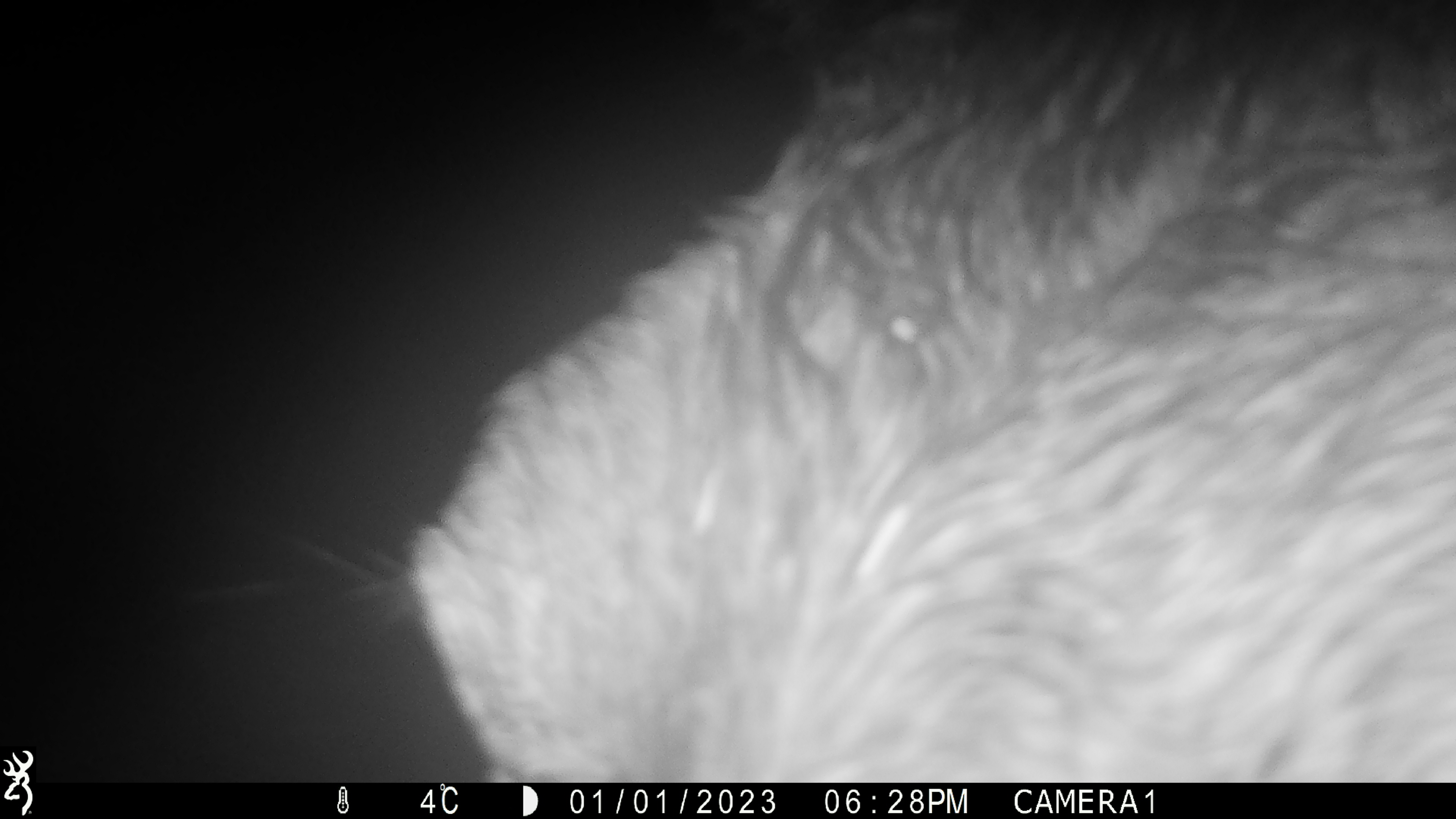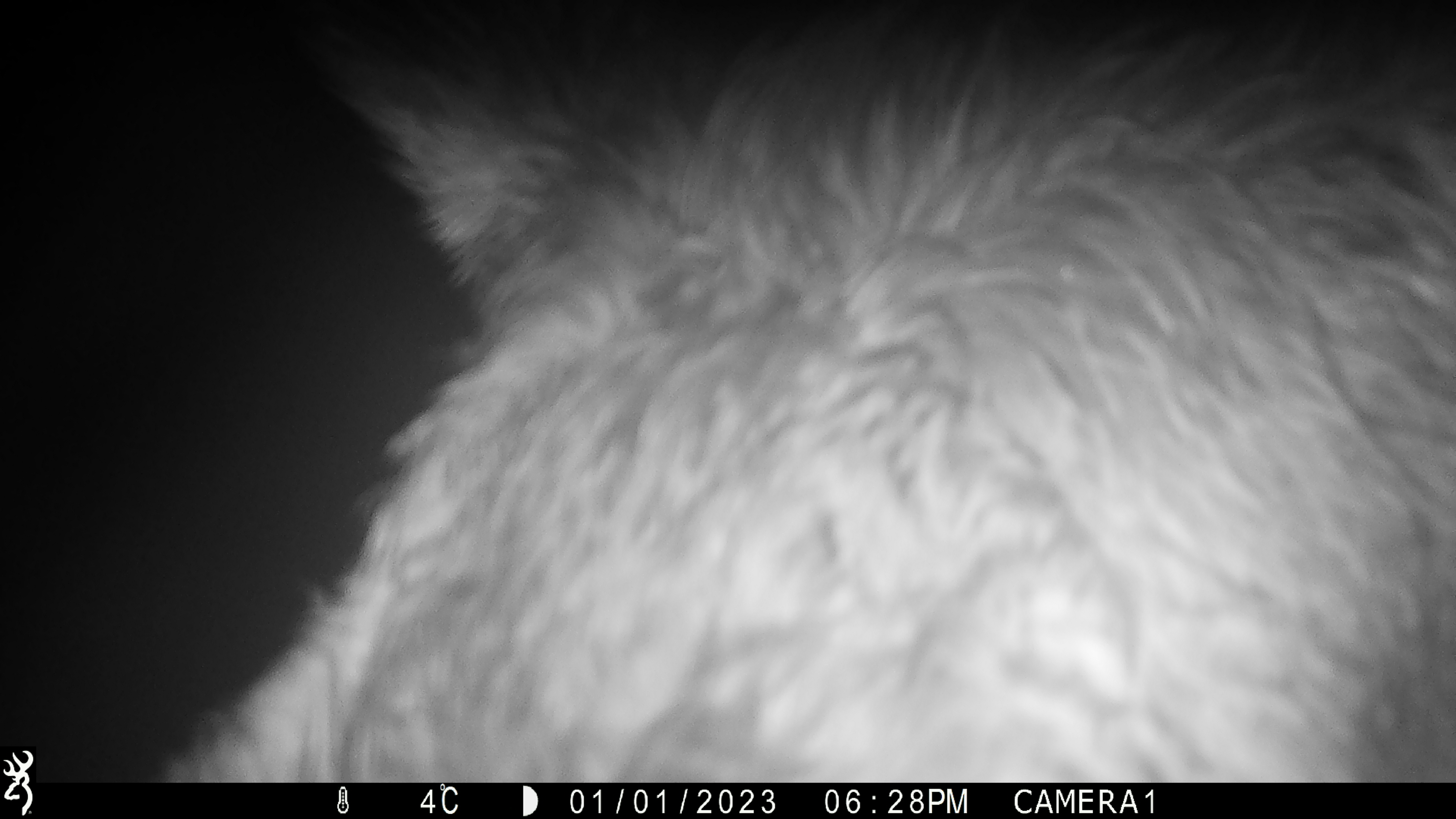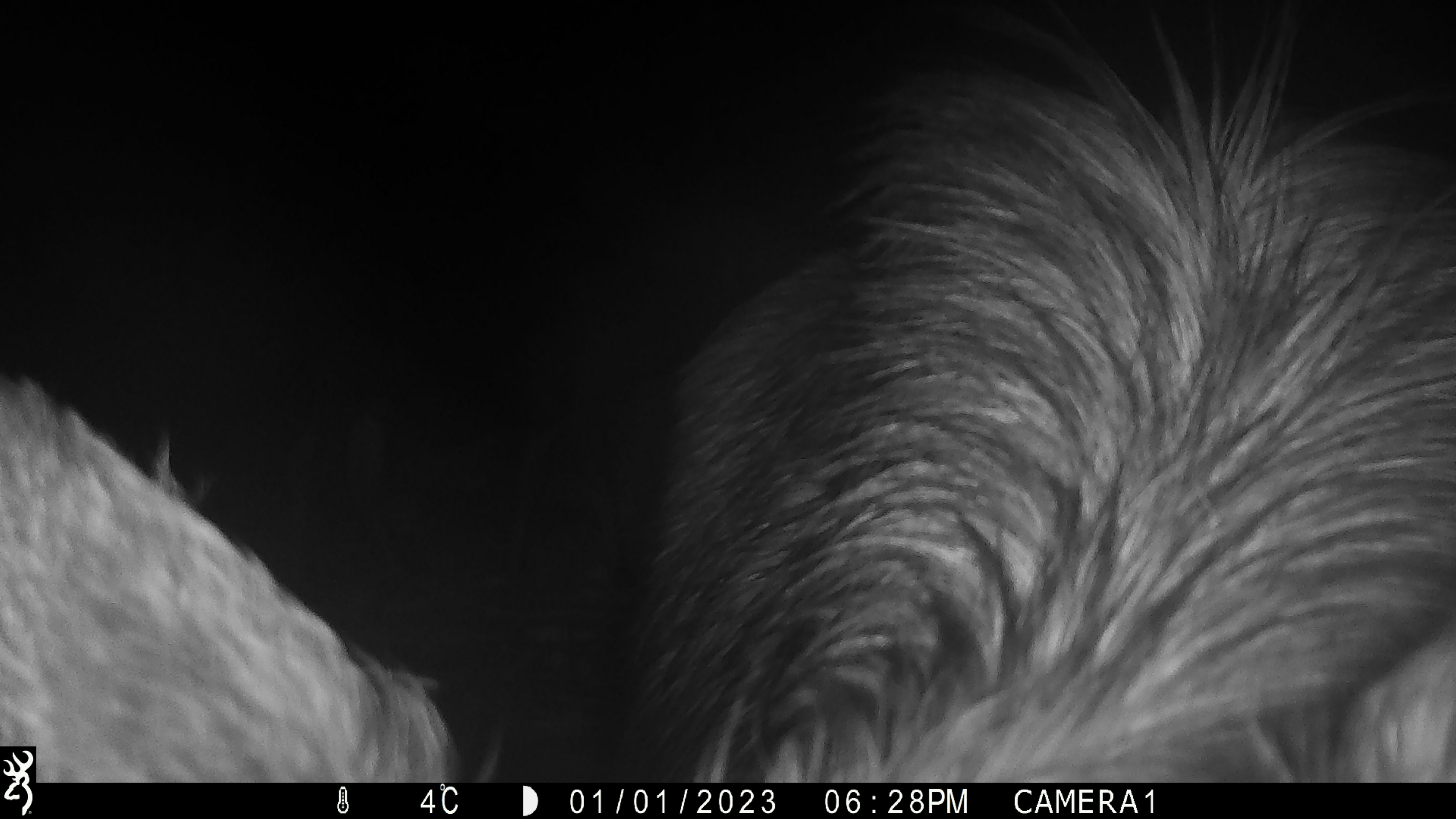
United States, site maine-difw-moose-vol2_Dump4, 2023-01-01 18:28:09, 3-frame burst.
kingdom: Animalia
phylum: Chordata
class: Mammalia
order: Artiodactyla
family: Cervidae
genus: Alces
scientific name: Alces alces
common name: moose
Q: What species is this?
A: Moose (Alces alces).